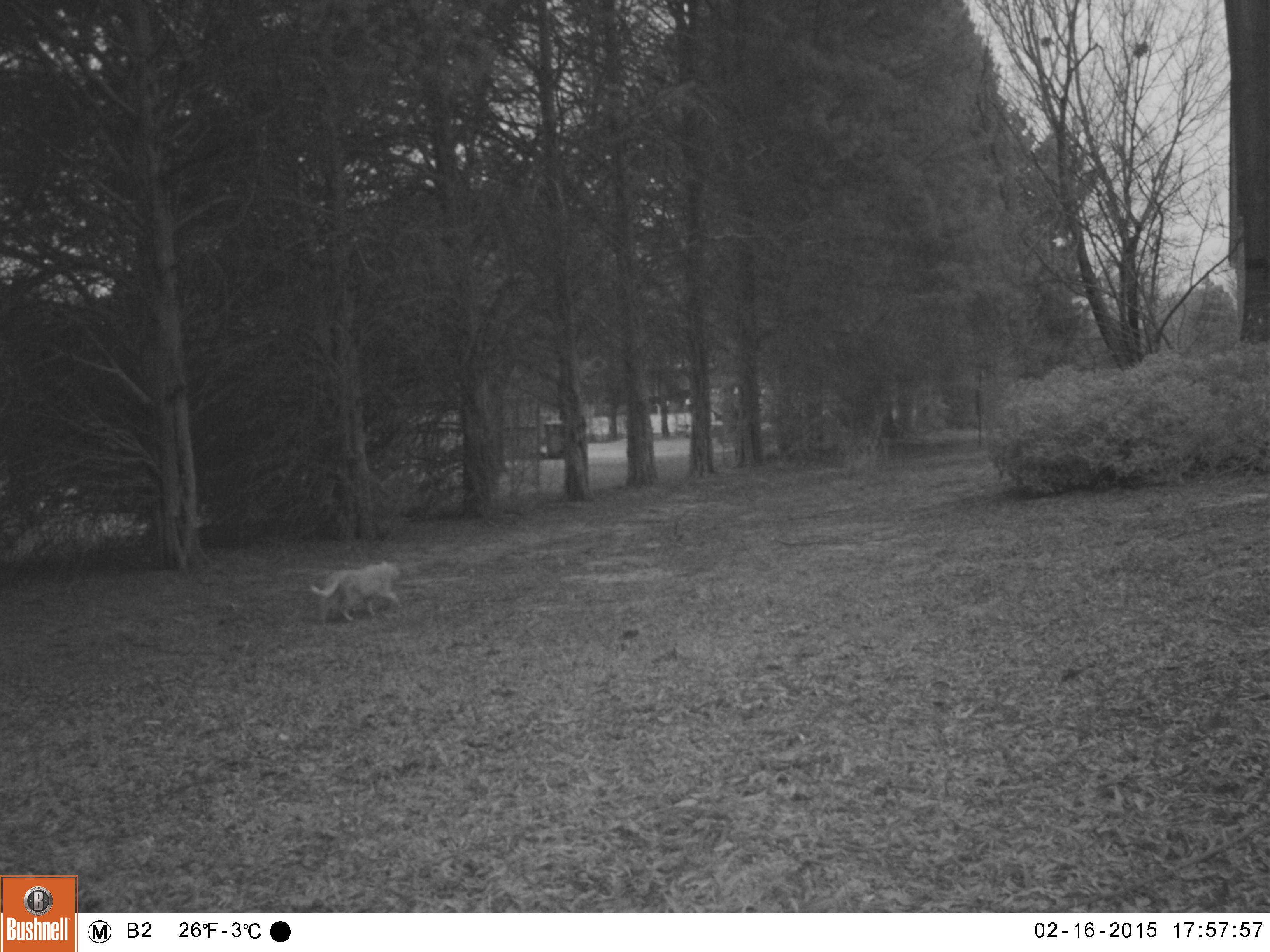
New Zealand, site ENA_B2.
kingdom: Animalia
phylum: Chordata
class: Mammalia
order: Carnivora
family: Felidae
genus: Felis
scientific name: Felis catus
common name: domestic cat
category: cat